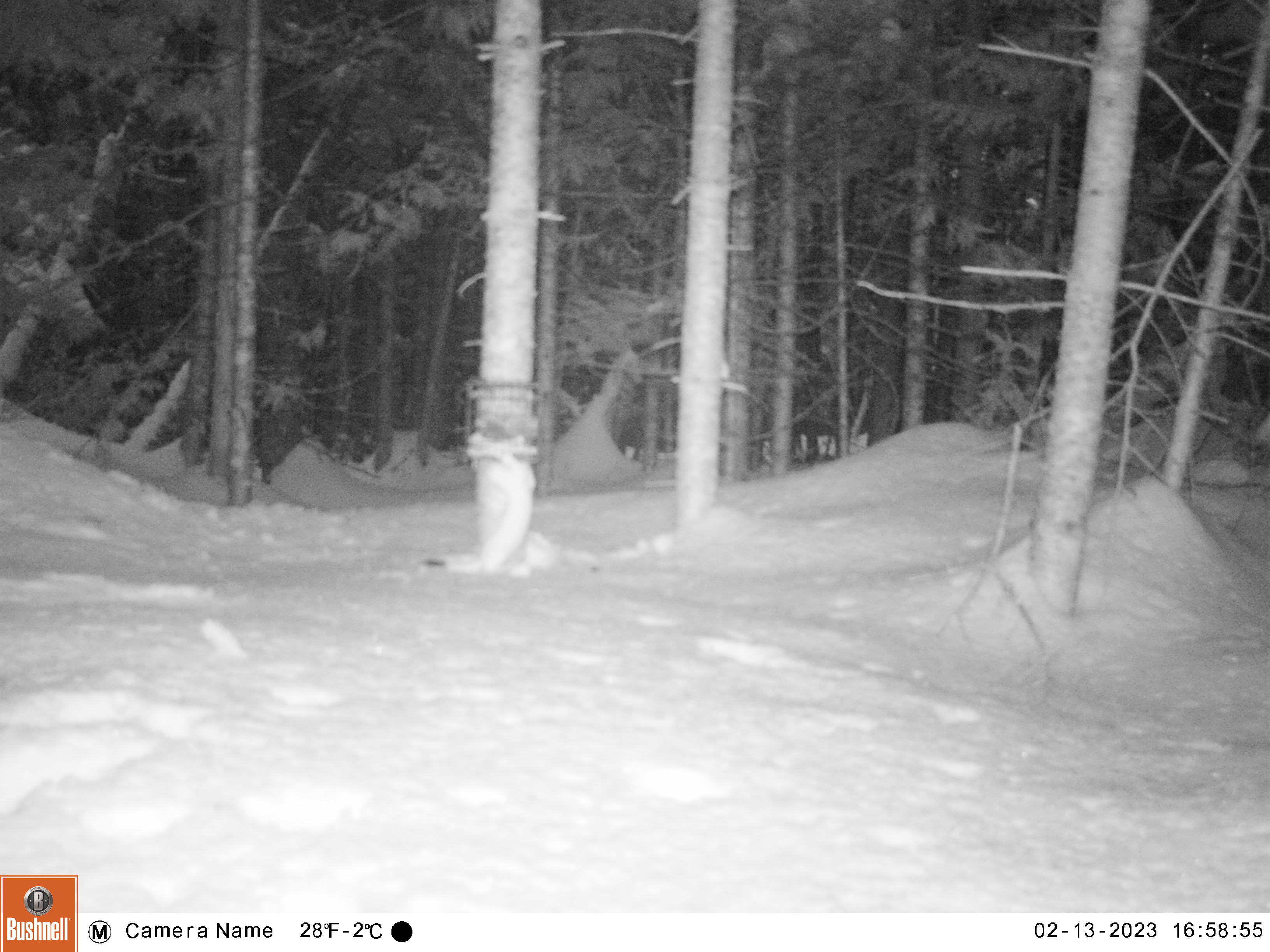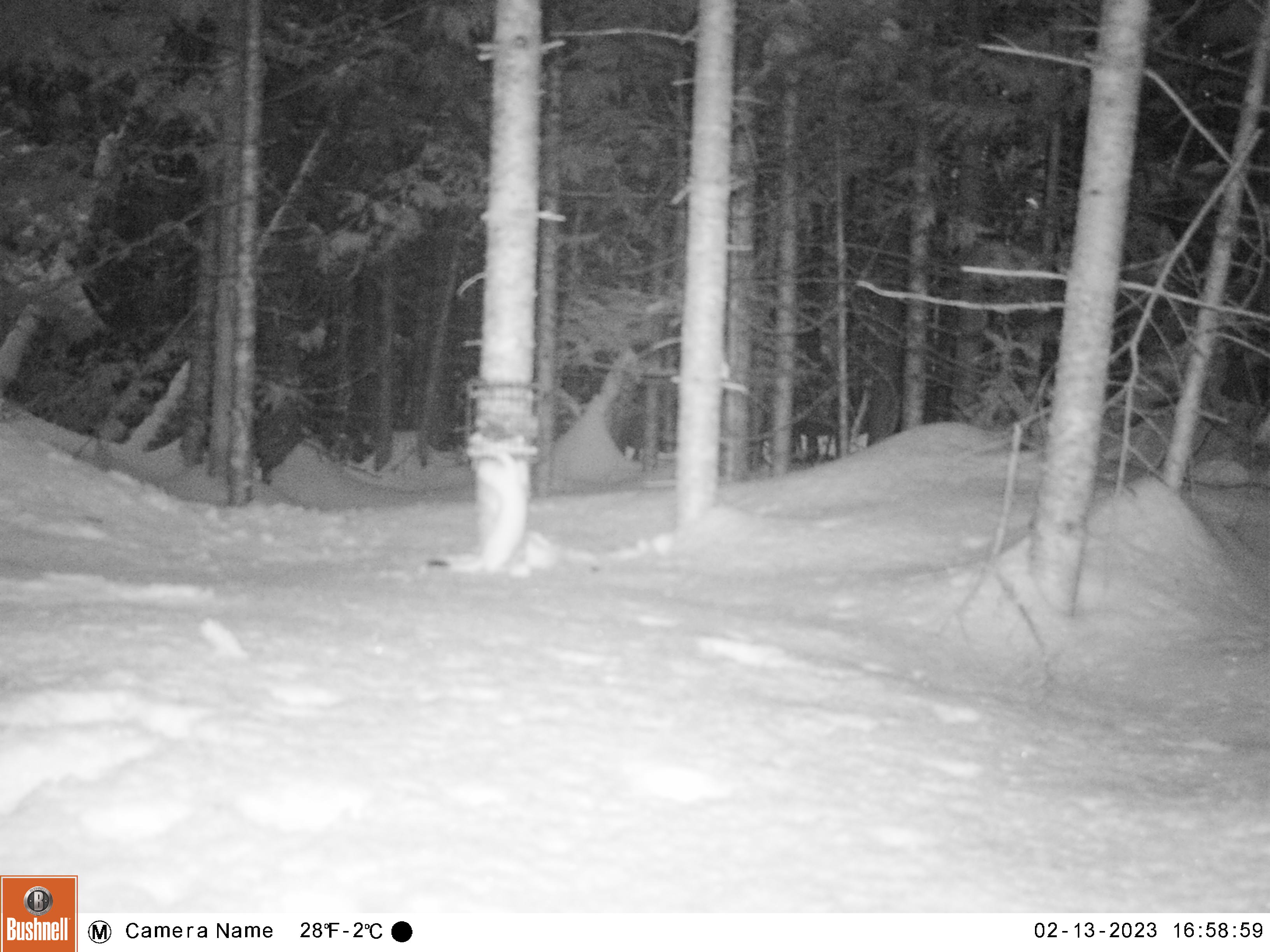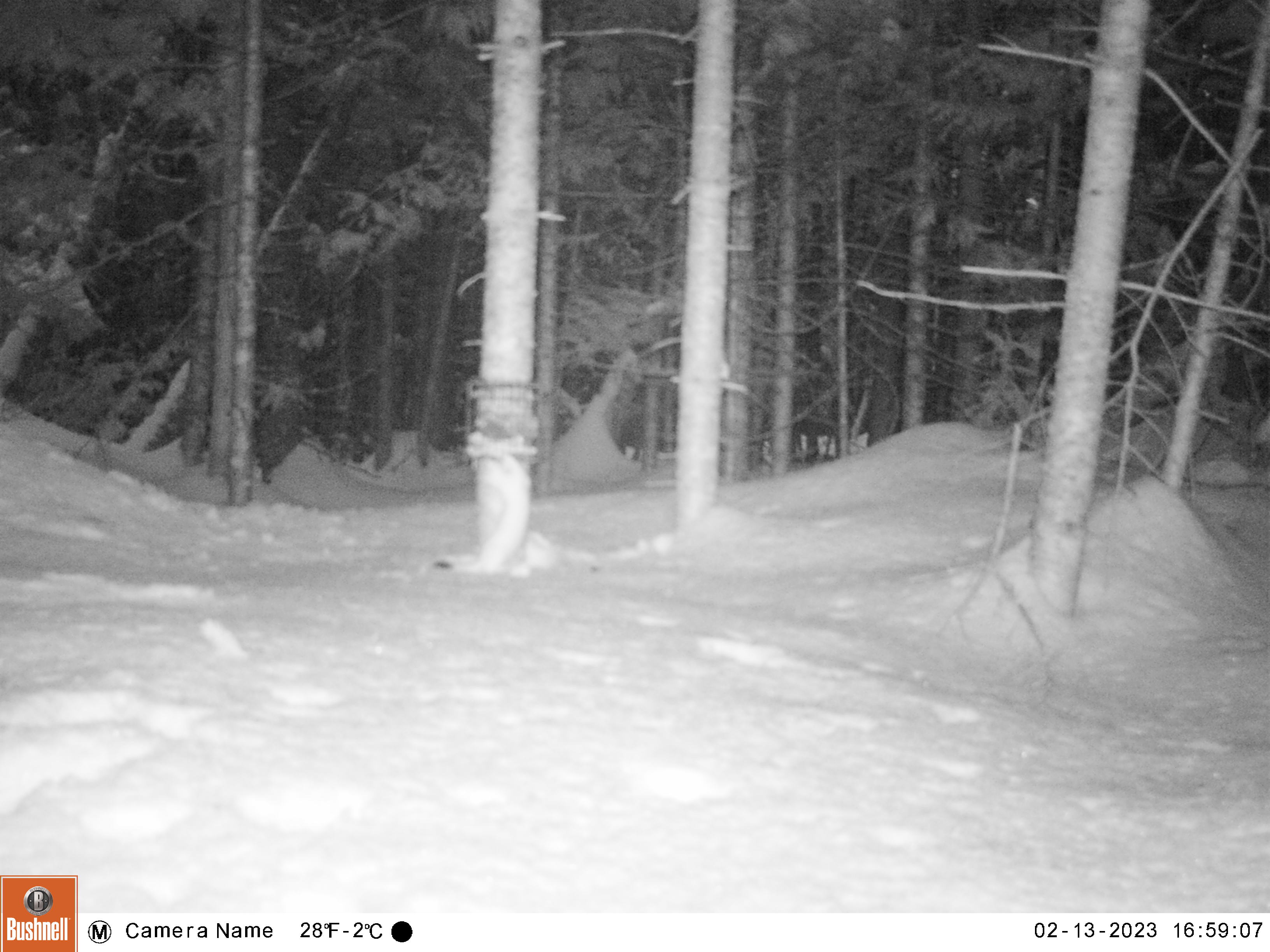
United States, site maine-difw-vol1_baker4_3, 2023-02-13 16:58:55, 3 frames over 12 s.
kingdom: Animalia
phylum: Chordata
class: Mammalia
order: Carnivora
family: Mustelidae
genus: Mustela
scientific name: Mustela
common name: weasel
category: weasel sp.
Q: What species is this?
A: Weasel sp. (weasel) (Mustela).